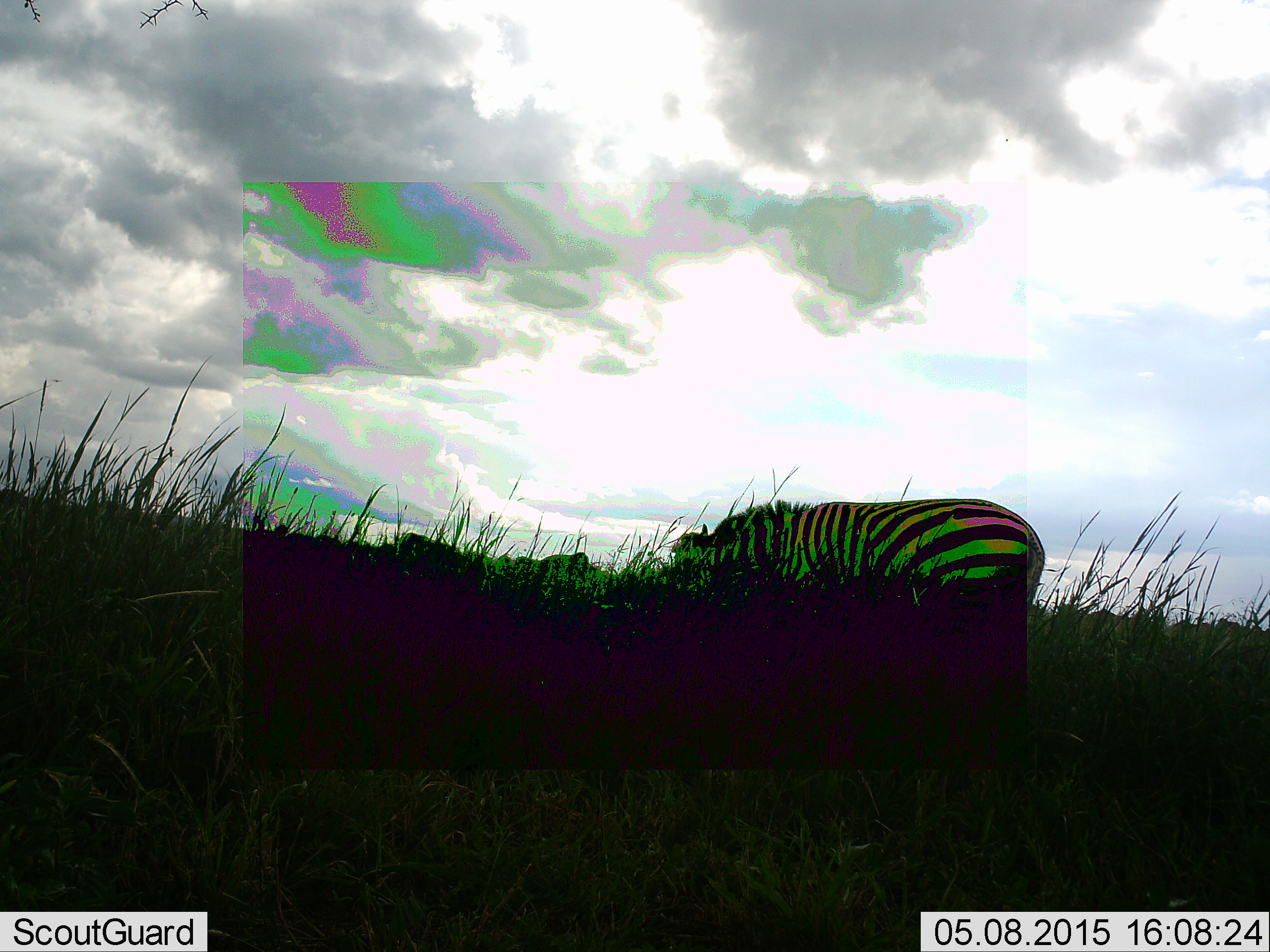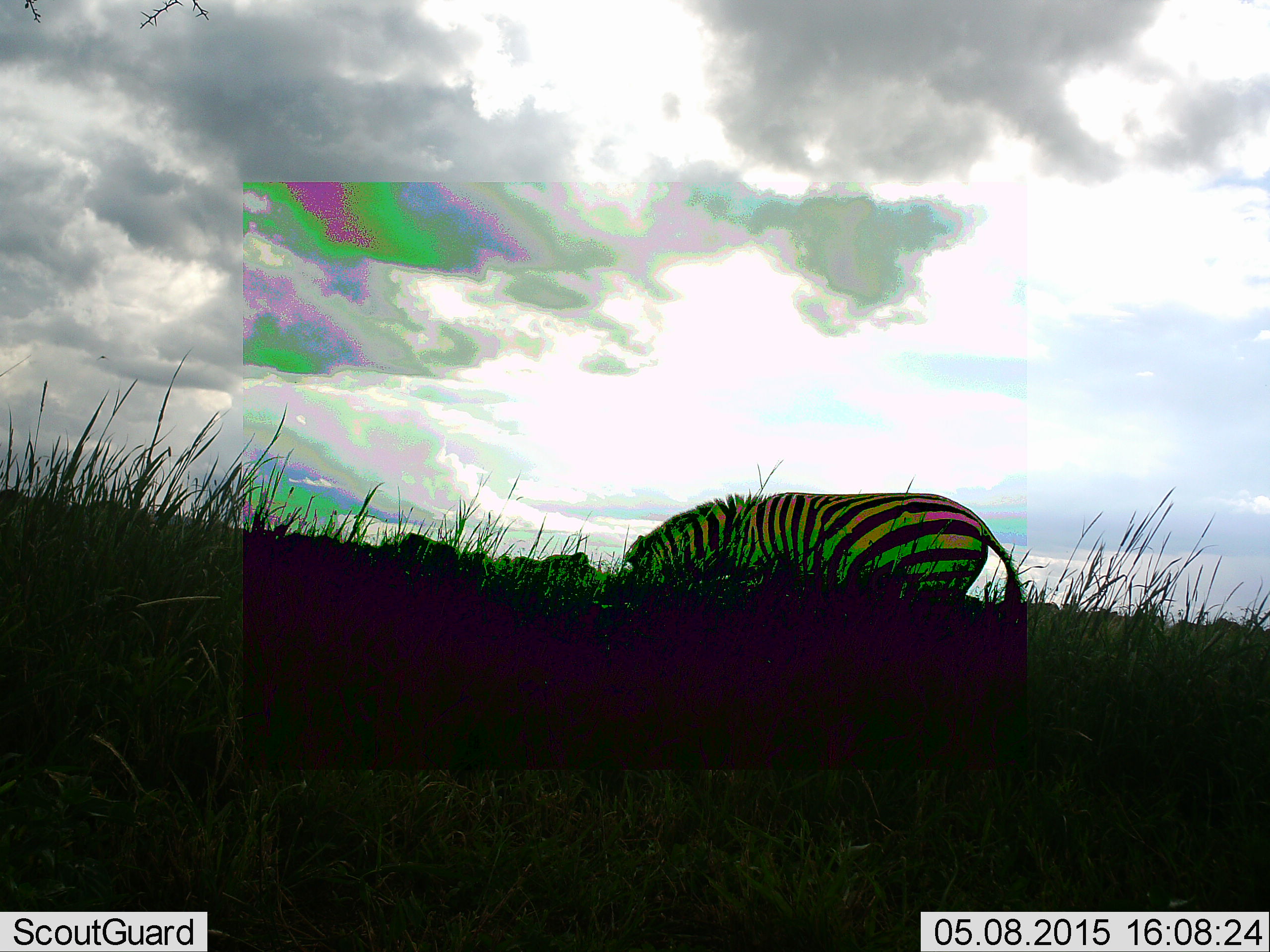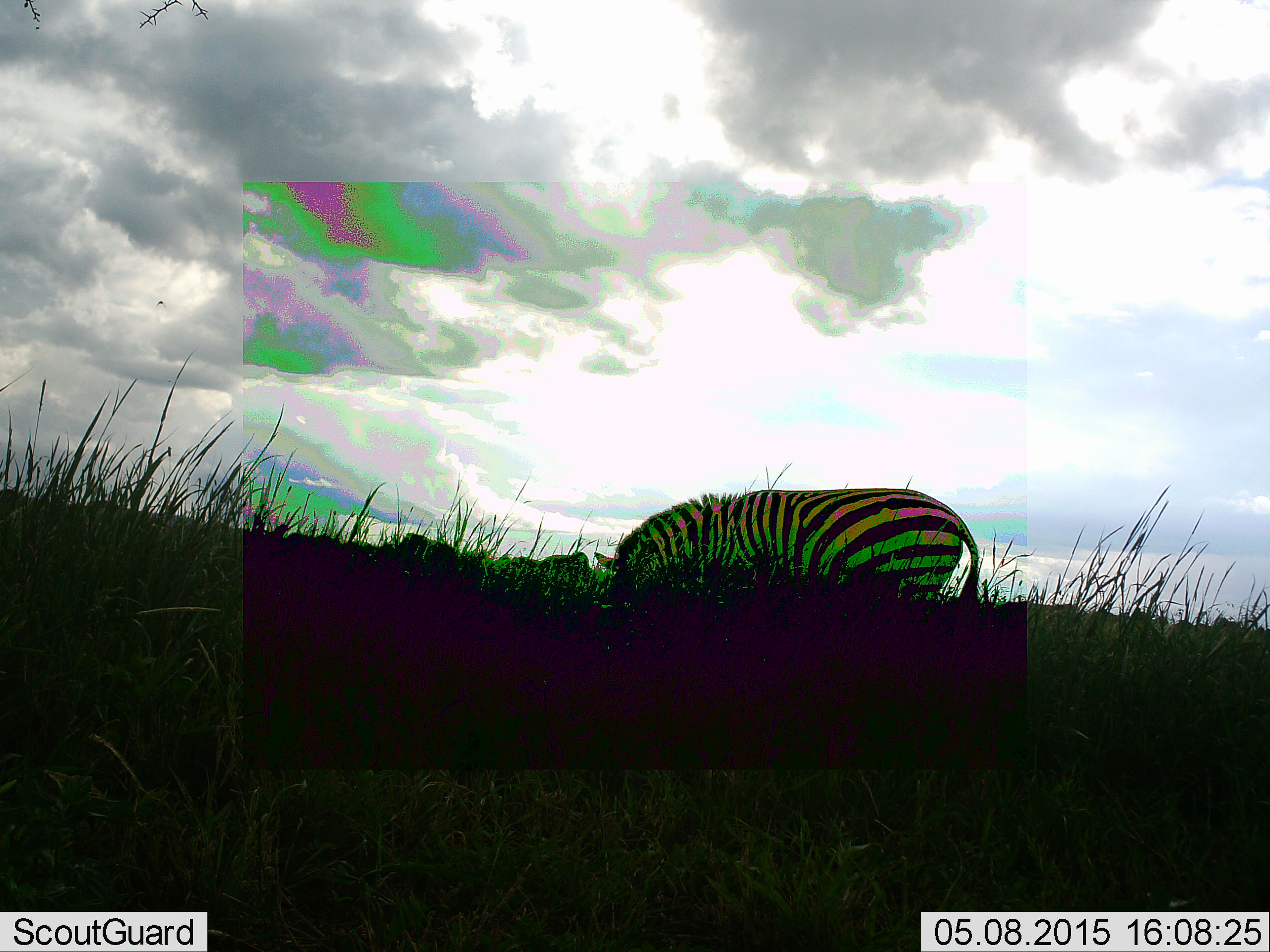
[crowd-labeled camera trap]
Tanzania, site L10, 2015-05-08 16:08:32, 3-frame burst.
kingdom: Animalia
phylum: Chordata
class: Mammalia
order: Perissodactyla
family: Equidae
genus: Equus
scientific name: Equus quagga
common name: plains zebra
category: zebra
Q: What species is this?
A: Zebra (plains zebra) (Equus quagga).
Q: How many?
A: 1.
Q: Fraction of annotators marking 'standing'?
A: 30%.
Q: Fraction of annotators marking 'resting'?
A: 0%.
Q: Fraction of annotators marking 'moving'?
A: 0%.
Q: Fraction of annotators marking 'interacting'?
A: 0%.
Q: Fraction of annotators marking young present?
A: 0%.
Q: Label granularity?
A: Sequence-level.